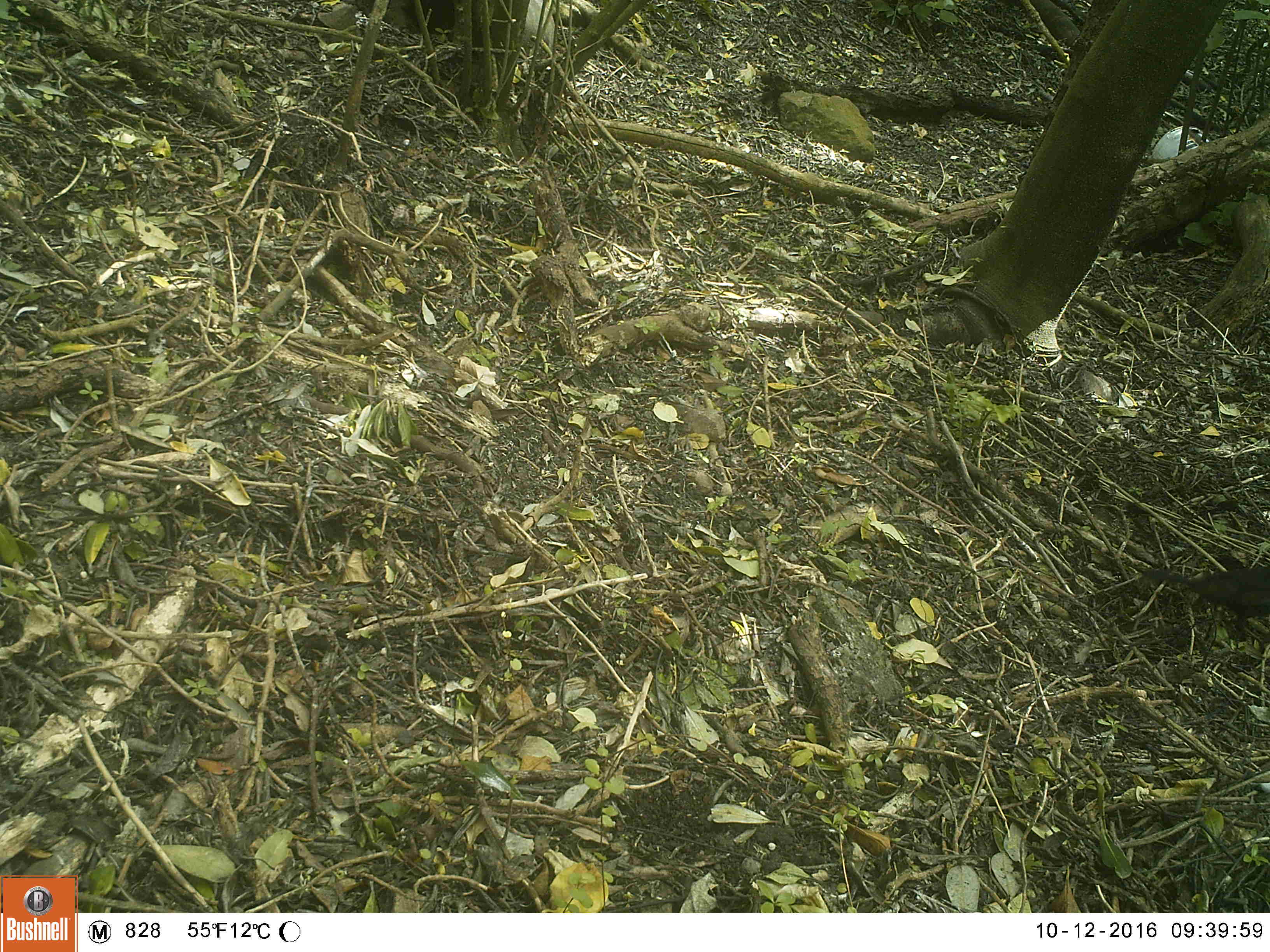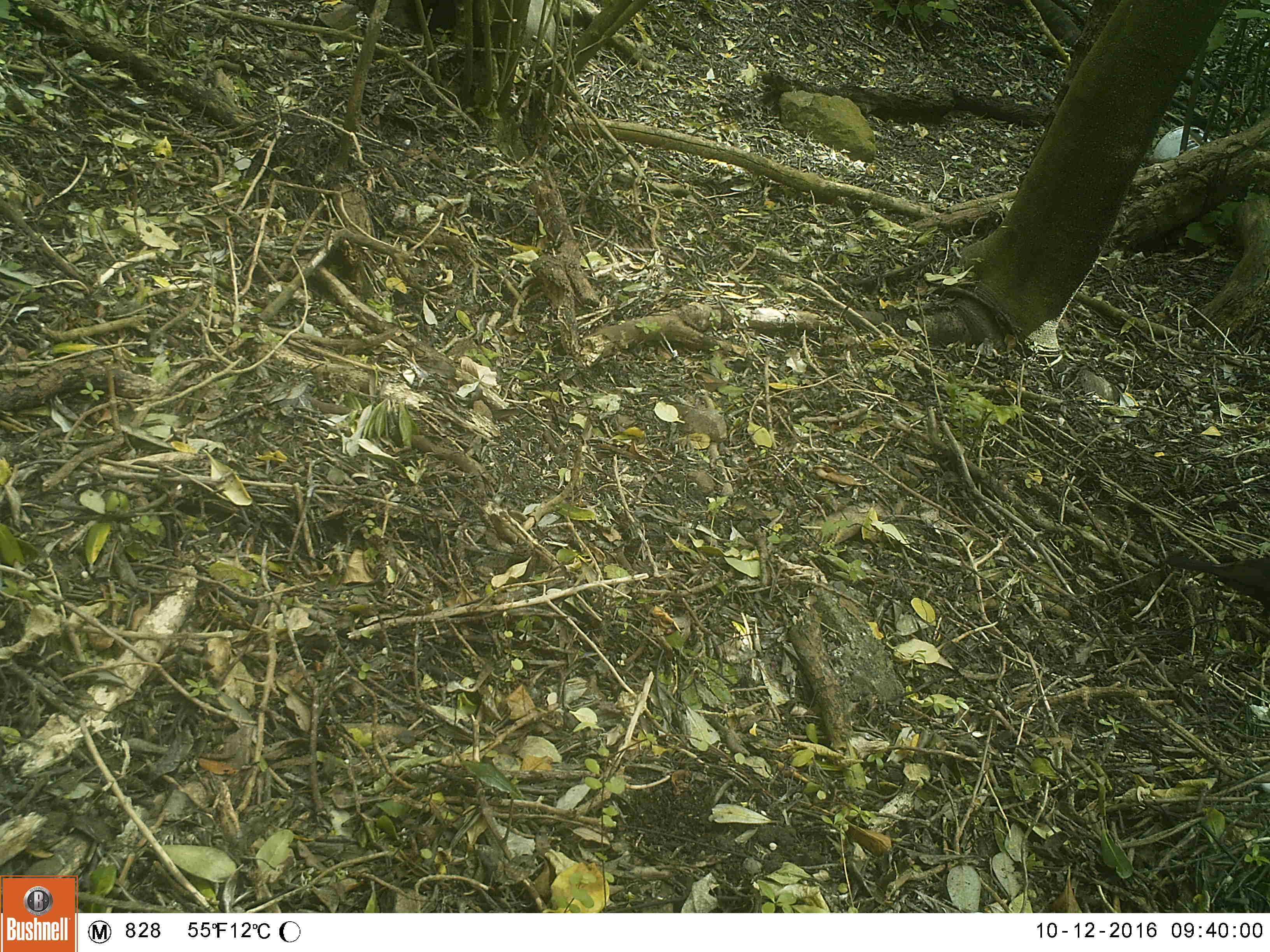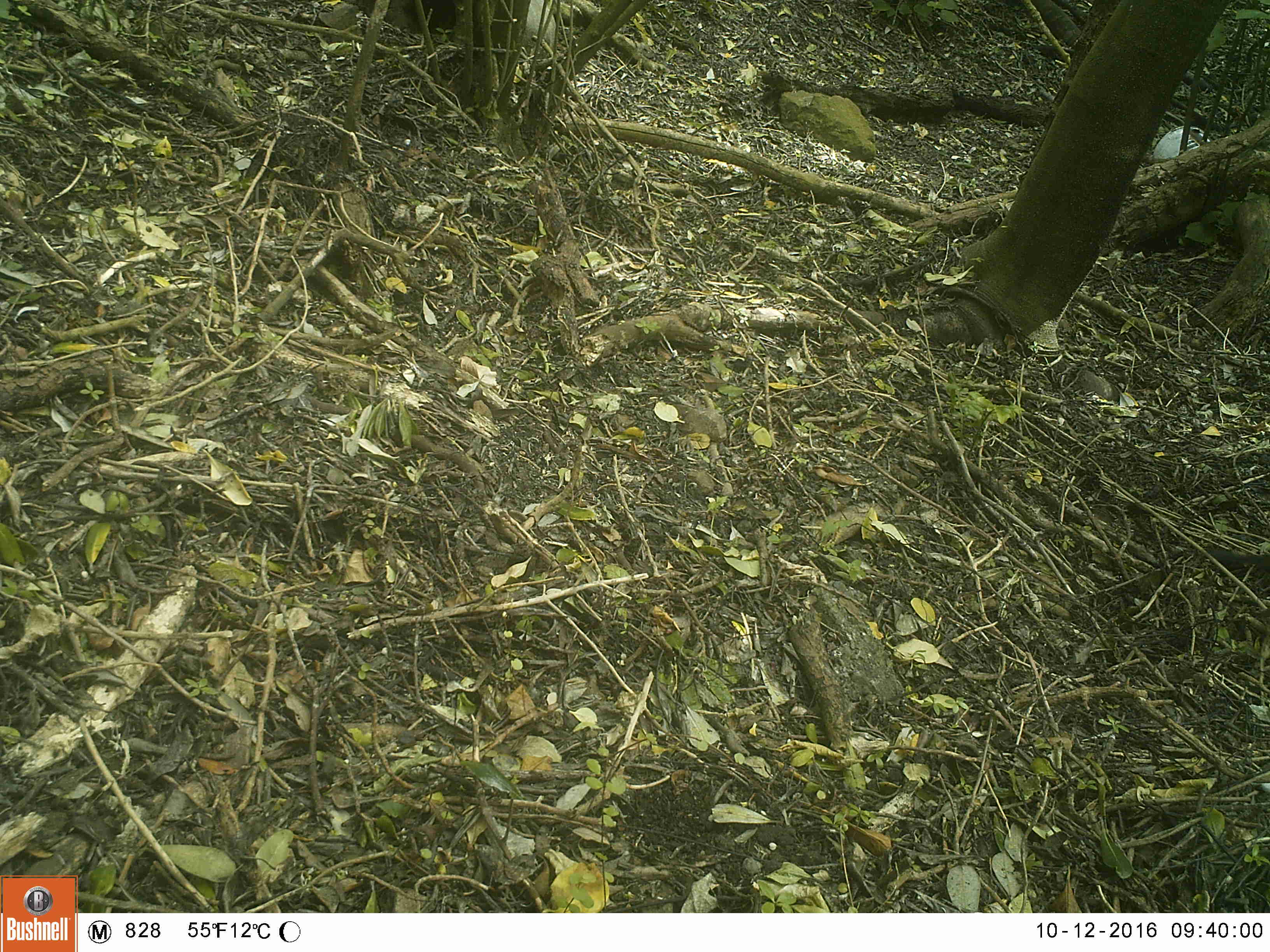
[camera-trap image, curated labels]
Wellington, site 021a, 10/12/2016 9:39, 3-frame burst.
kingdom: Animalia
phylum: Chordata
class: Aves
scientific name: Aves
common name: bird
Bird (Aves).